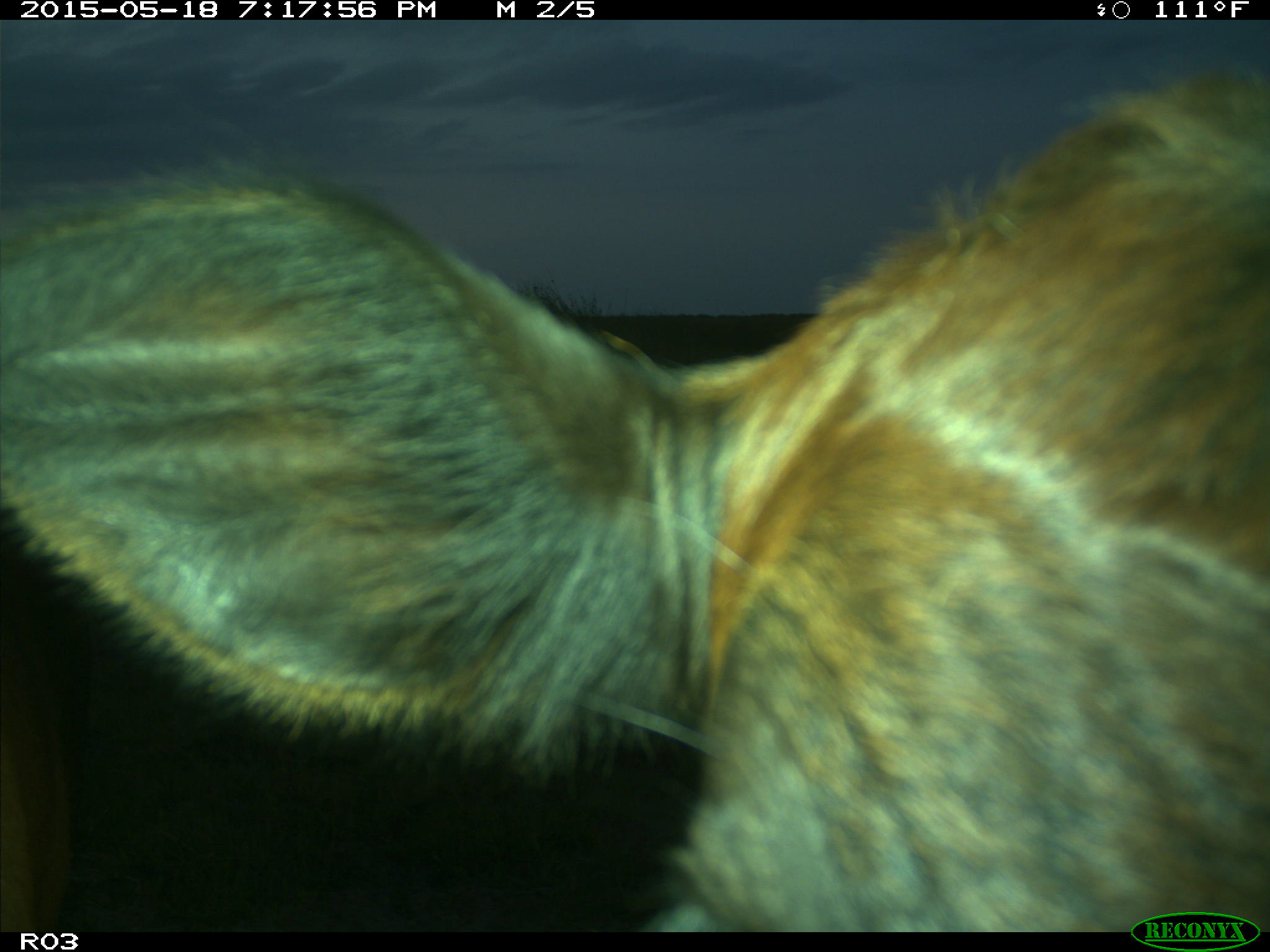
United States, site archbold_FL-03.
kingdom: Animalia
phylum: Chordata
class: Mammalia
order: Artiodactyla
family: Bovidae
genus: Bos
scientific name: Bos taurus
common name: domestic cow